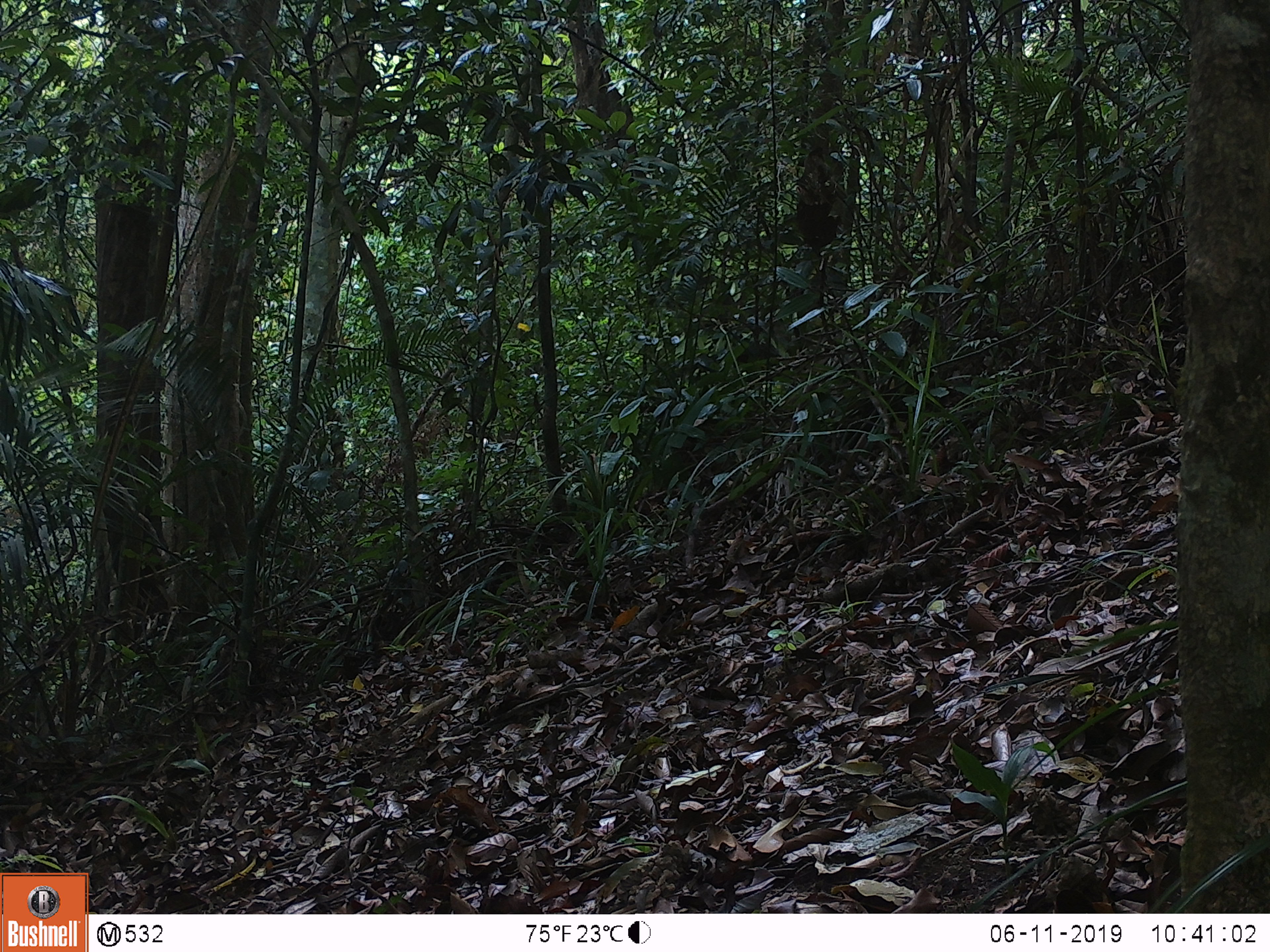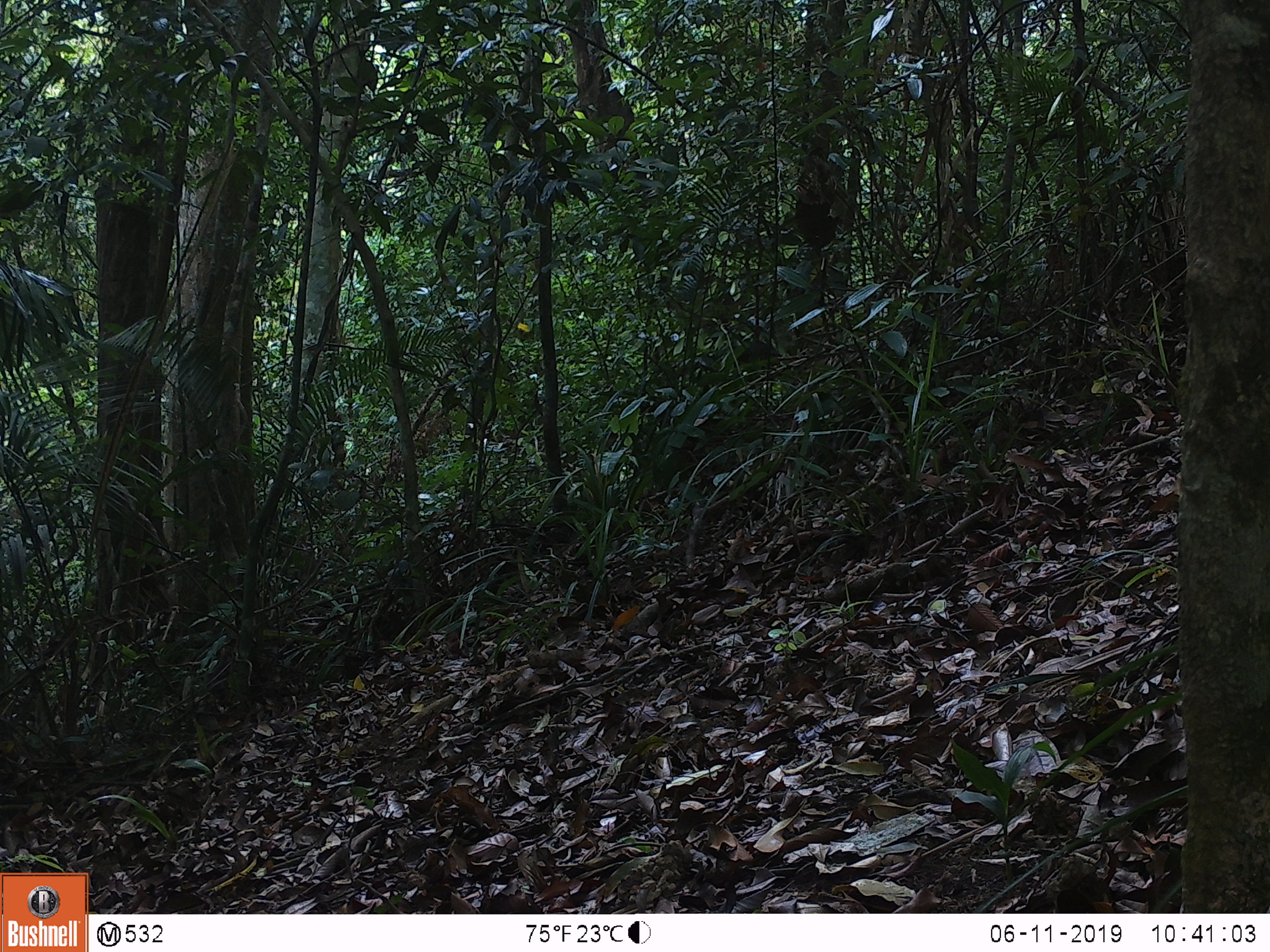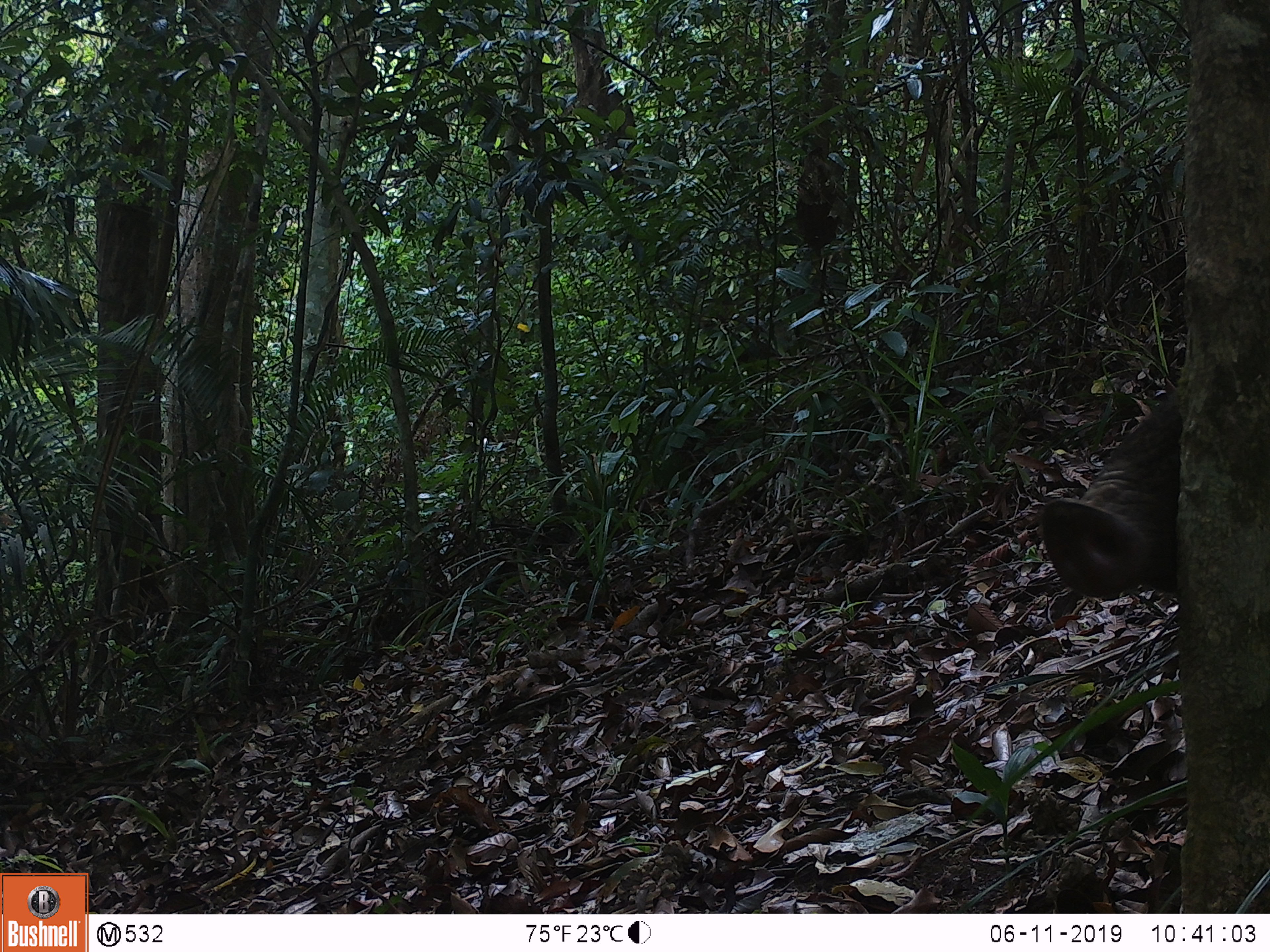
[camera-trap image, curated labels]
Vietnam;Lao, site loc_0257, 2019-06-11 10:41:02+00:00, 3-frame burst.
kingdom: Animalia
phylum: Chordata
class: Mammalia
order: Artiodactyla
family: Suidae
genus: Sus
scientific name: Sus scrofa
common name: eurasian wild pig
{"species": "eurasian wild pig (Sus scrofa)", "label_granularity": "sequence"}